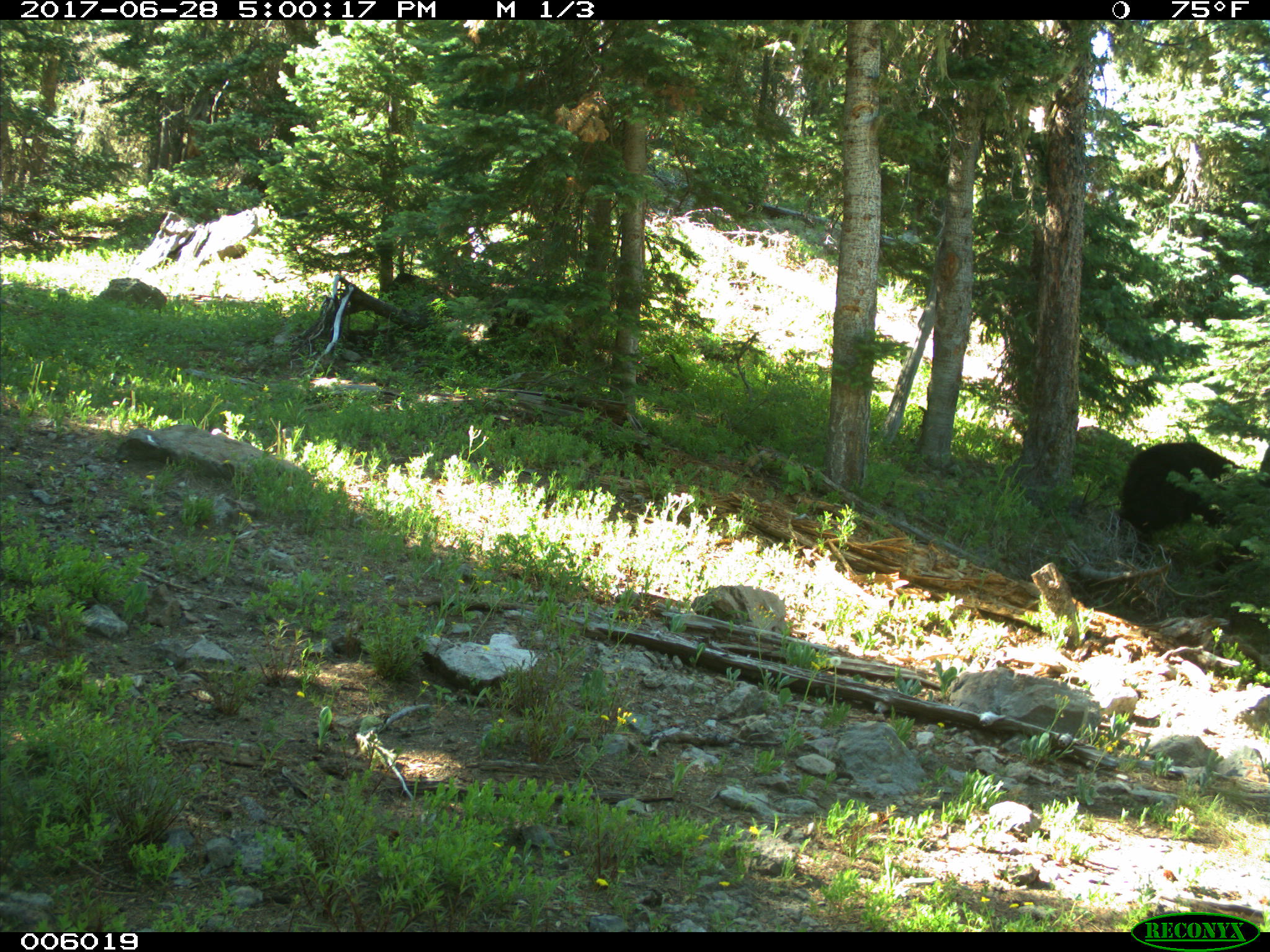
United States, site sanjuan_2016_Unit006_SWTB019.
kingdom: Animalia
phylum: Chordata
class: Mammalia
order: Carnivora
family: Ursidae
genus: Ursus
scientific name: Ursus americanus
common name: american black bear